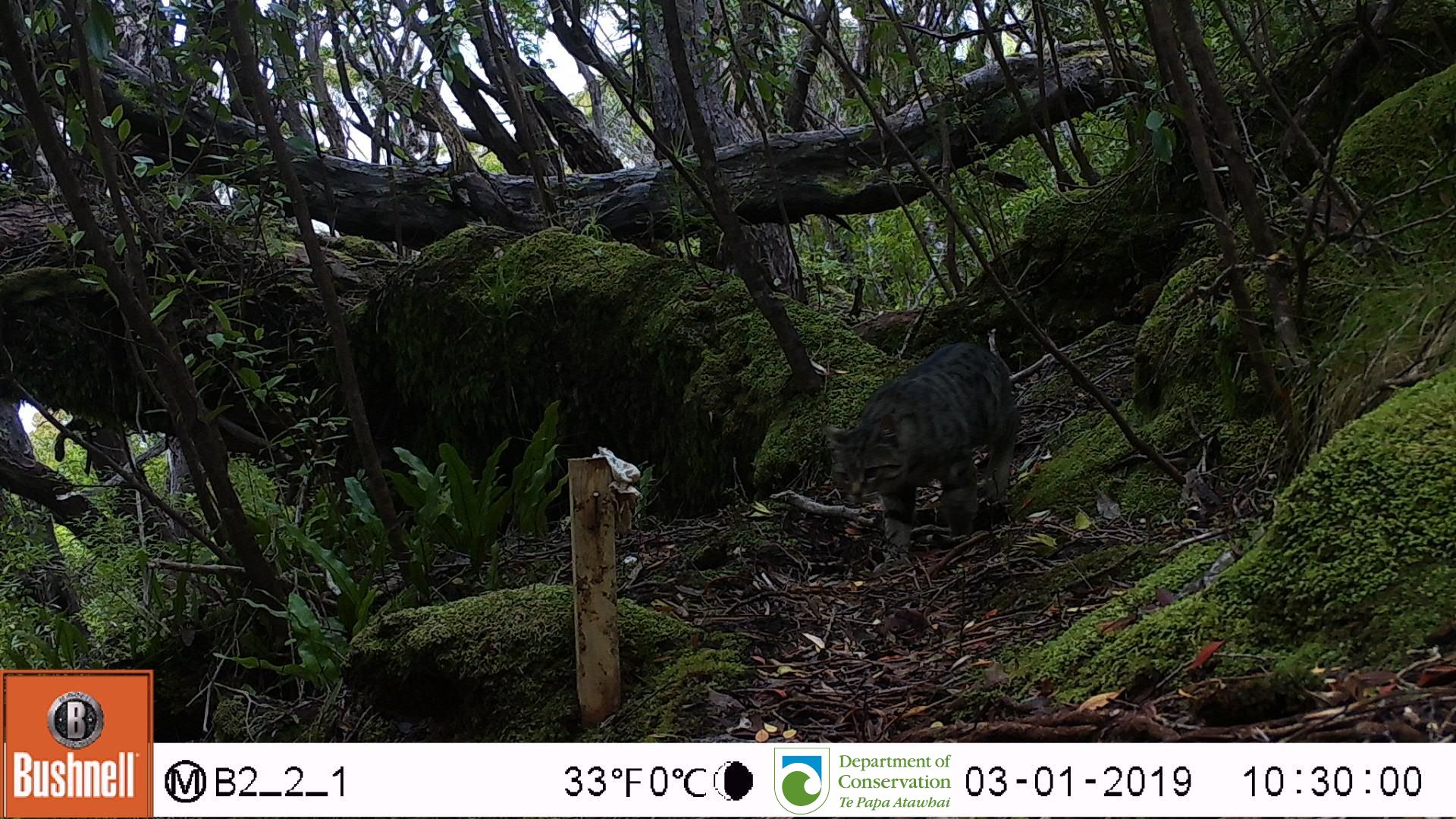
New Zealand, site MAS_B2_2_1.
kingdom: Animalia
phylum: Chordata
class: Mammalia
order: Carnivora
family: Felidae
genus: Felis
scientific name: Felis catus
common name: domestic cat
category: cat